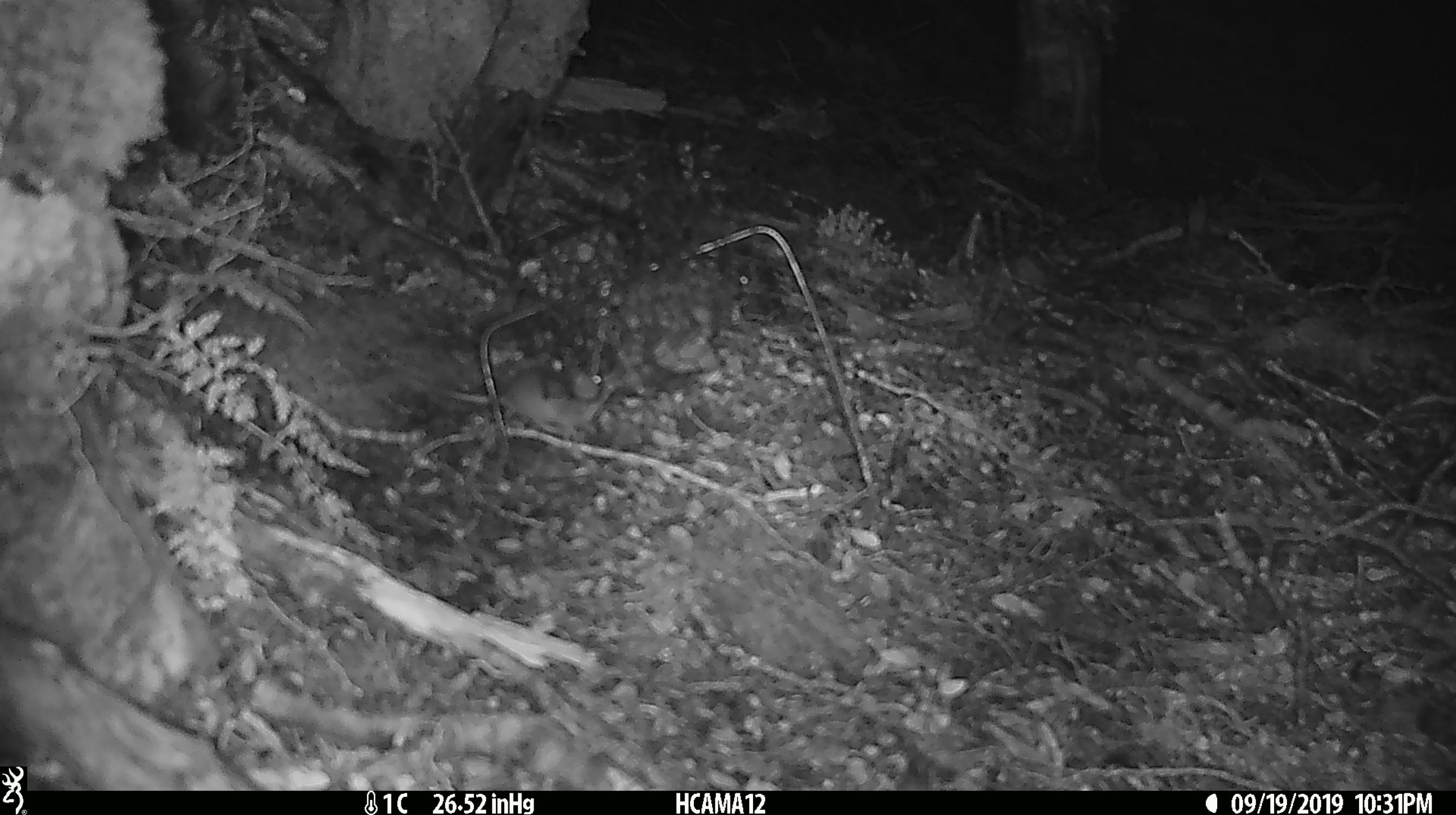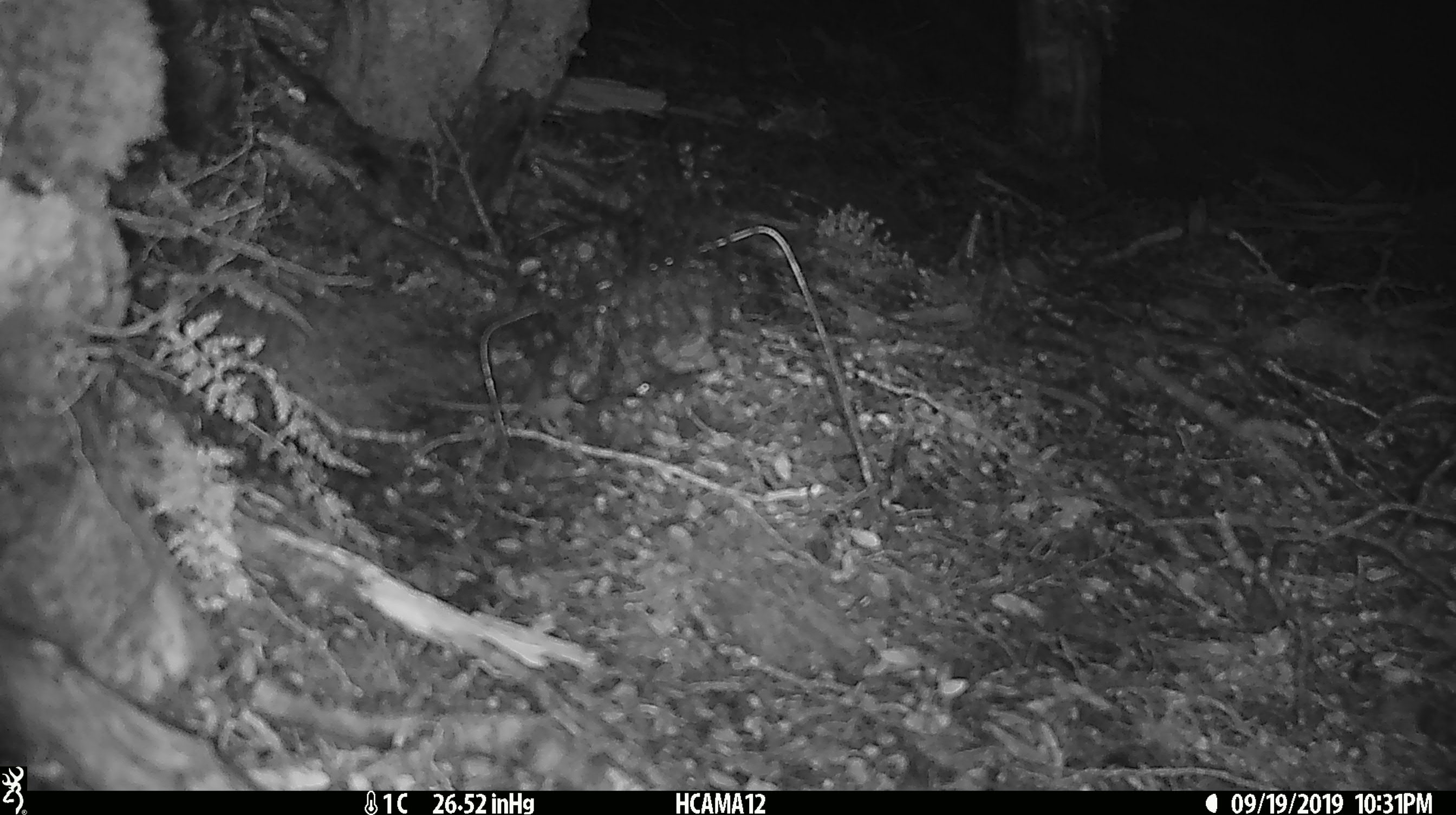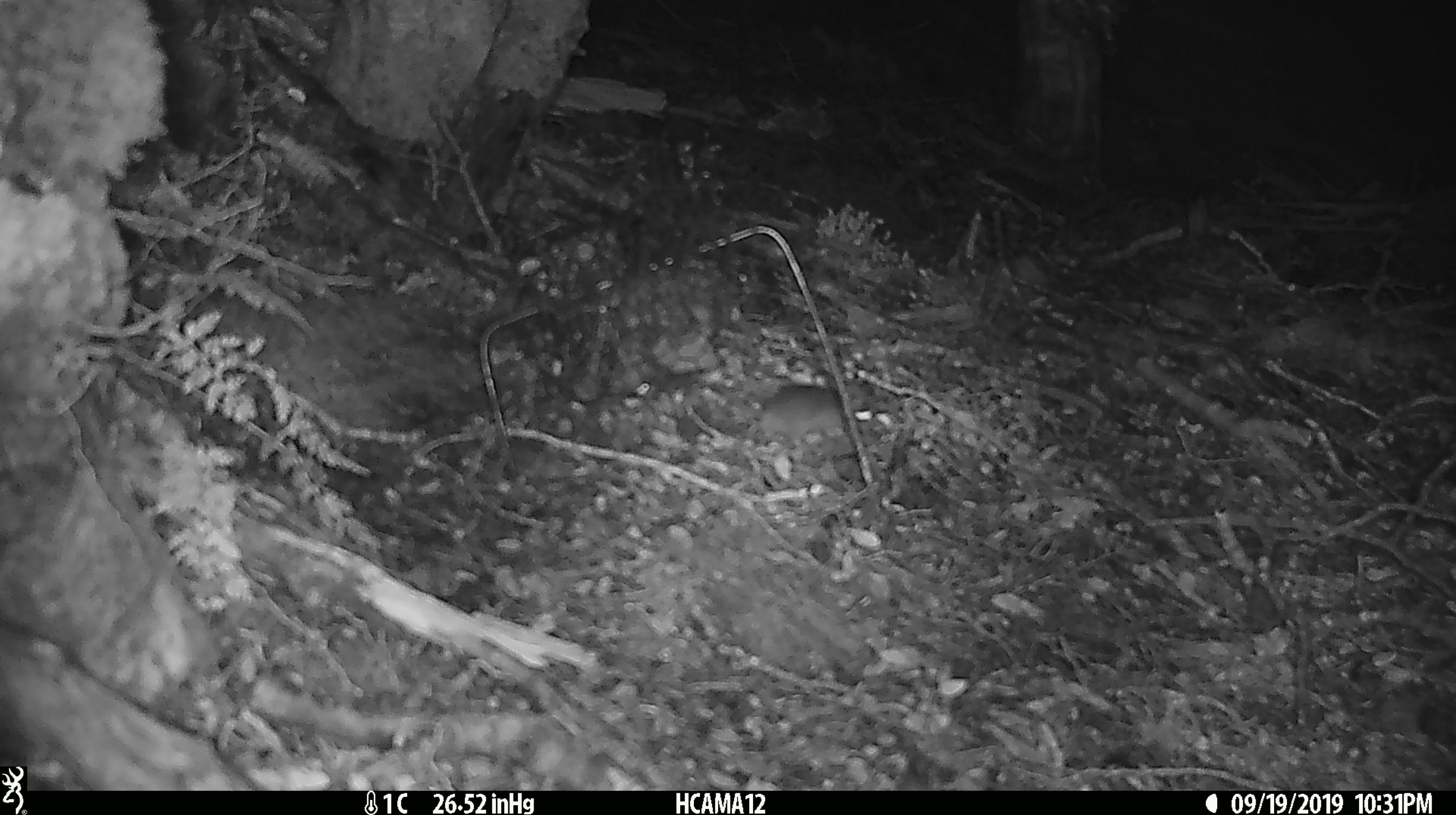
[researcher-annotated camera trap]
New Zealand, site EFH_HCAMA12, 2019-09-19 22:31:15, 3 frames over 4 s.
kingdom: Animalia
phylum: Chordata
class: Mammalia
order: Rodentia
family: Muridae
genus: Mus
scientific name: Mus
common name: mouse